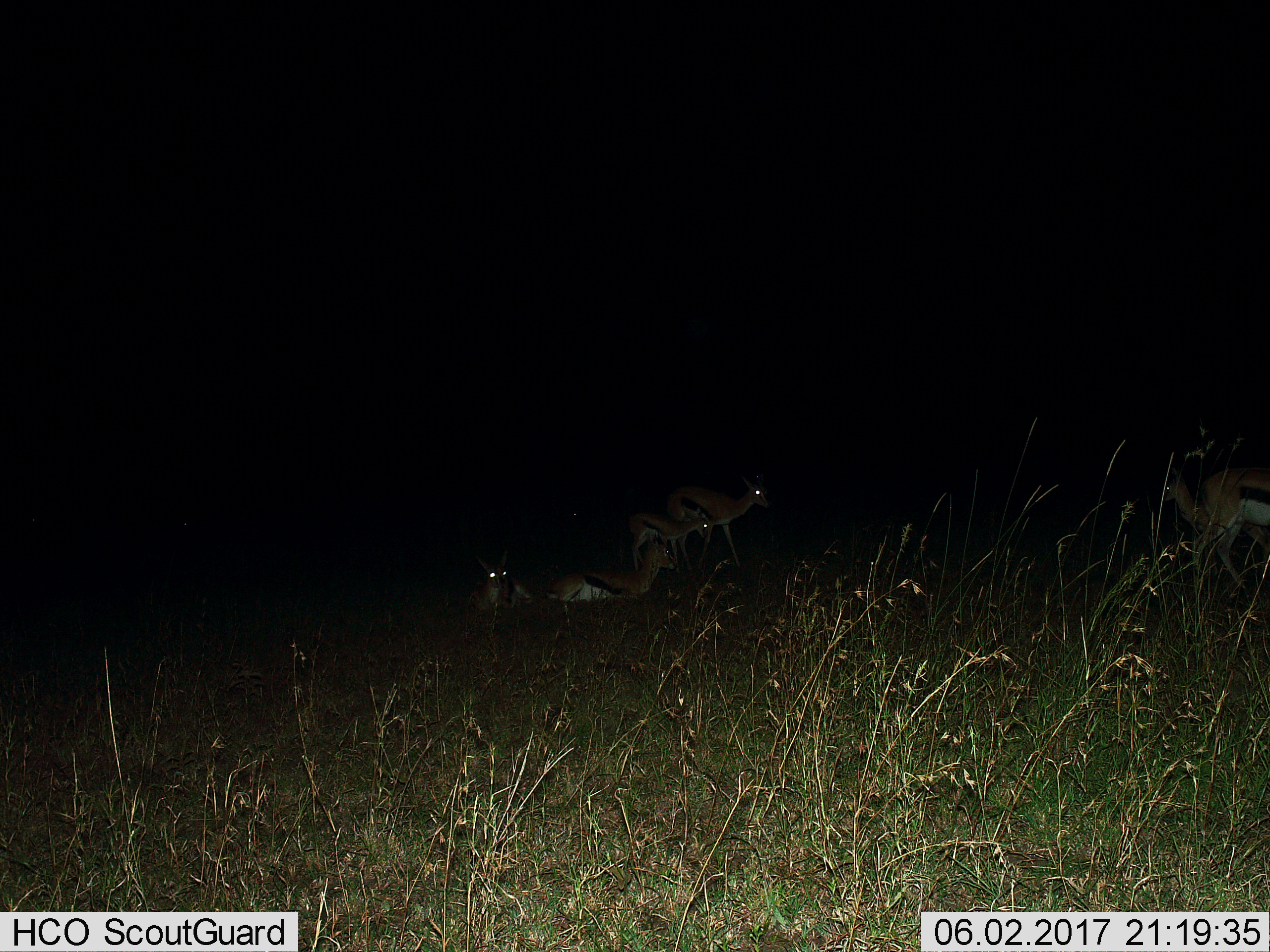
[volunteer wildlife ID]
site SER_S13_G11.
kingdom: Animalia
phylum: Chordata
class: Mammalia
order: Artiodactyla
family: Bovidae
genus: Eudorcas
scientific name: Eudorcas thomsonii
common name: thomson's gazelle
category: gazellethomsons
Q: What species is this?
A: Gazellethomsons (thomson's gazelle) (Eudorcas thomsonii).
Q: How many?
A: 6.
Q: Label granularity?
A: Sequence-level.